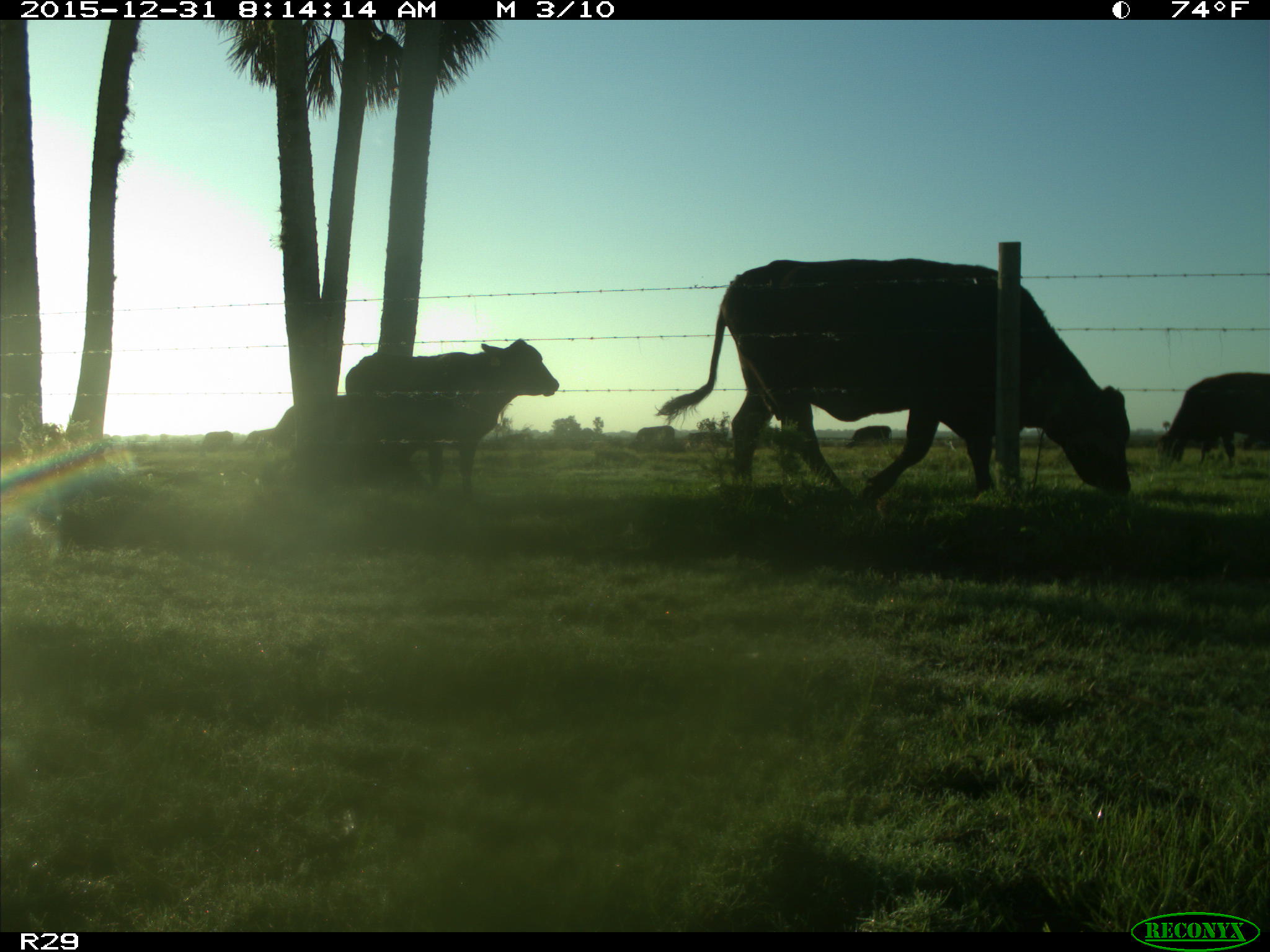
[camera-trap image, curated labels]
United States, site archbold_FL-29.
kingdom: Animalia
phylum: Chordata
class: Mammalia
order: Artiodactyla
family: Bovidae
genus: Bos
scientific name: Bos taurus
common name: domestic cow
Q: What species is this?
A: Bos taurus (domestic cow).